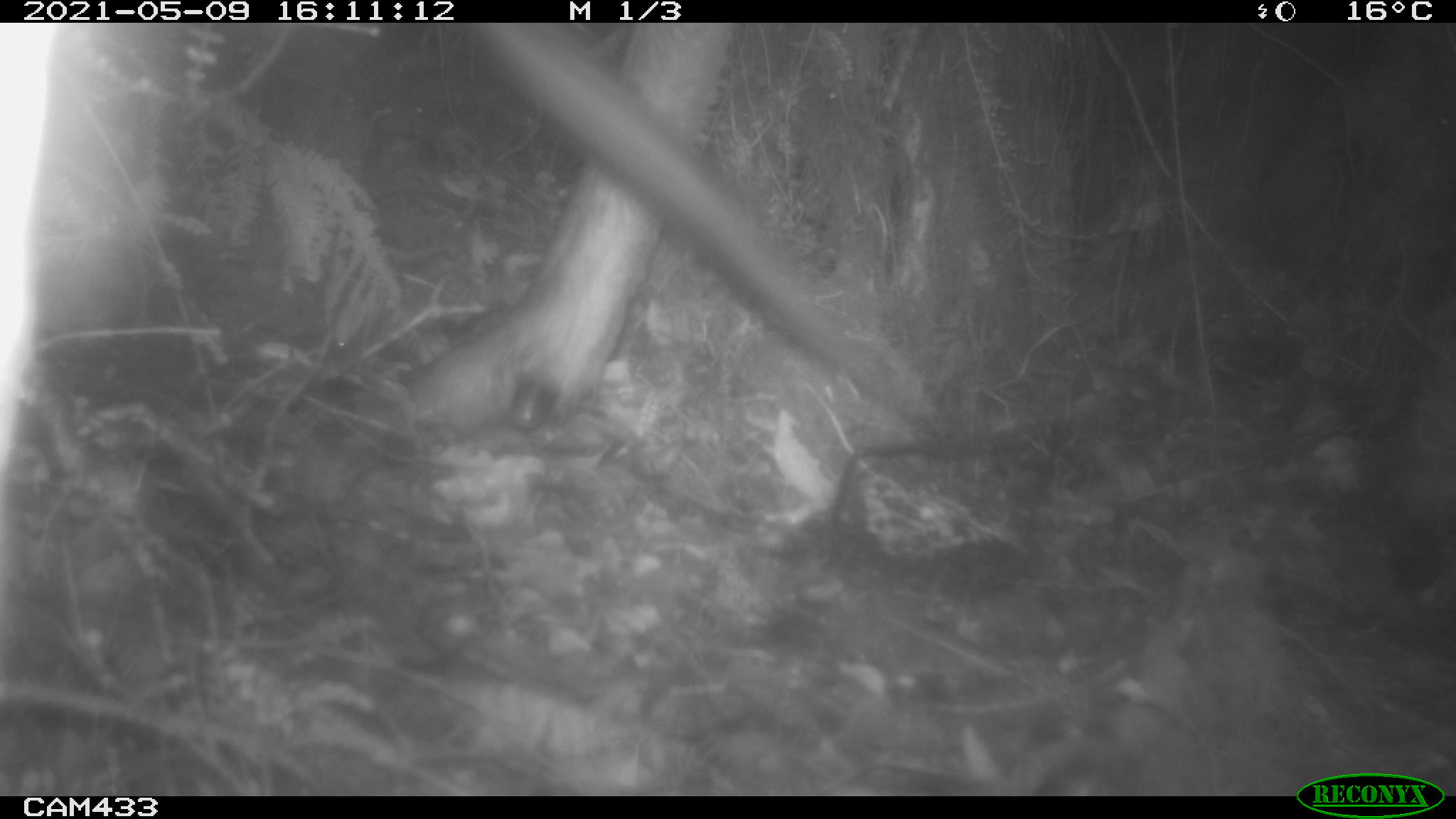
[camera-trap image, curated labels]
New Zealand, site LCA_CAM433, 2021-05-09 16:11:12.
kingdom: Animalia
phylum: Chordata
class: Mammalia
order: Artiodactyla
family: Cervidae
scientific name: Cervidae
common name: deer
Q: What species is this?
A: Deer (Cervidae).